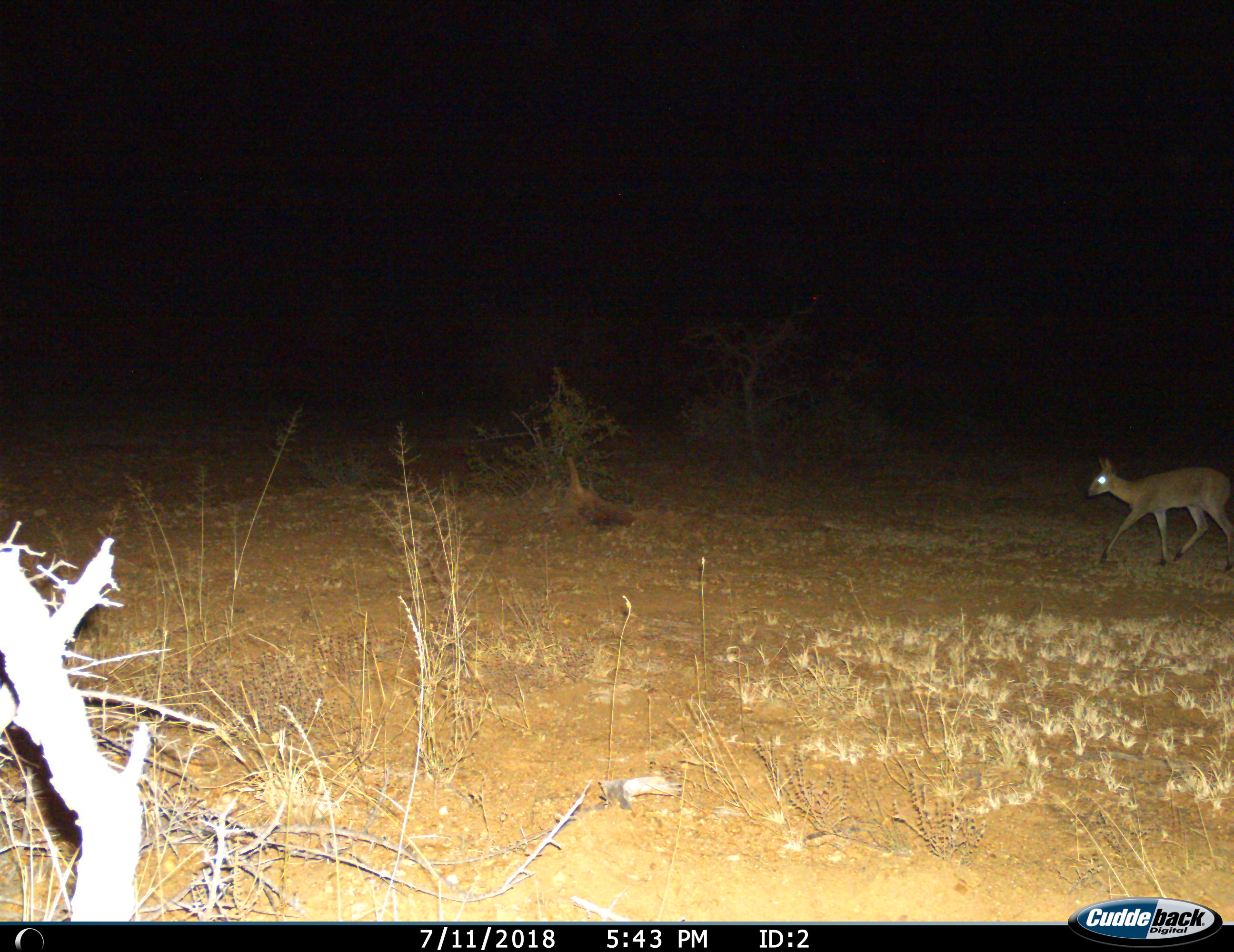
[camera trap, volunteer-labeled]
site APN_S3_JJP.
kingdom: Animalia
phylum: Chordata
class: Mammalia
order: Artiodactyla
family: Bovidae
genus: Sylvicapra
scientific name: Sylvicapra grimmia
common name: common duiker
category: duikercommongrey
Duikercommongrey (common duiker) (Sylvicapra grimmia), count 1. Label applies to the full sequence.